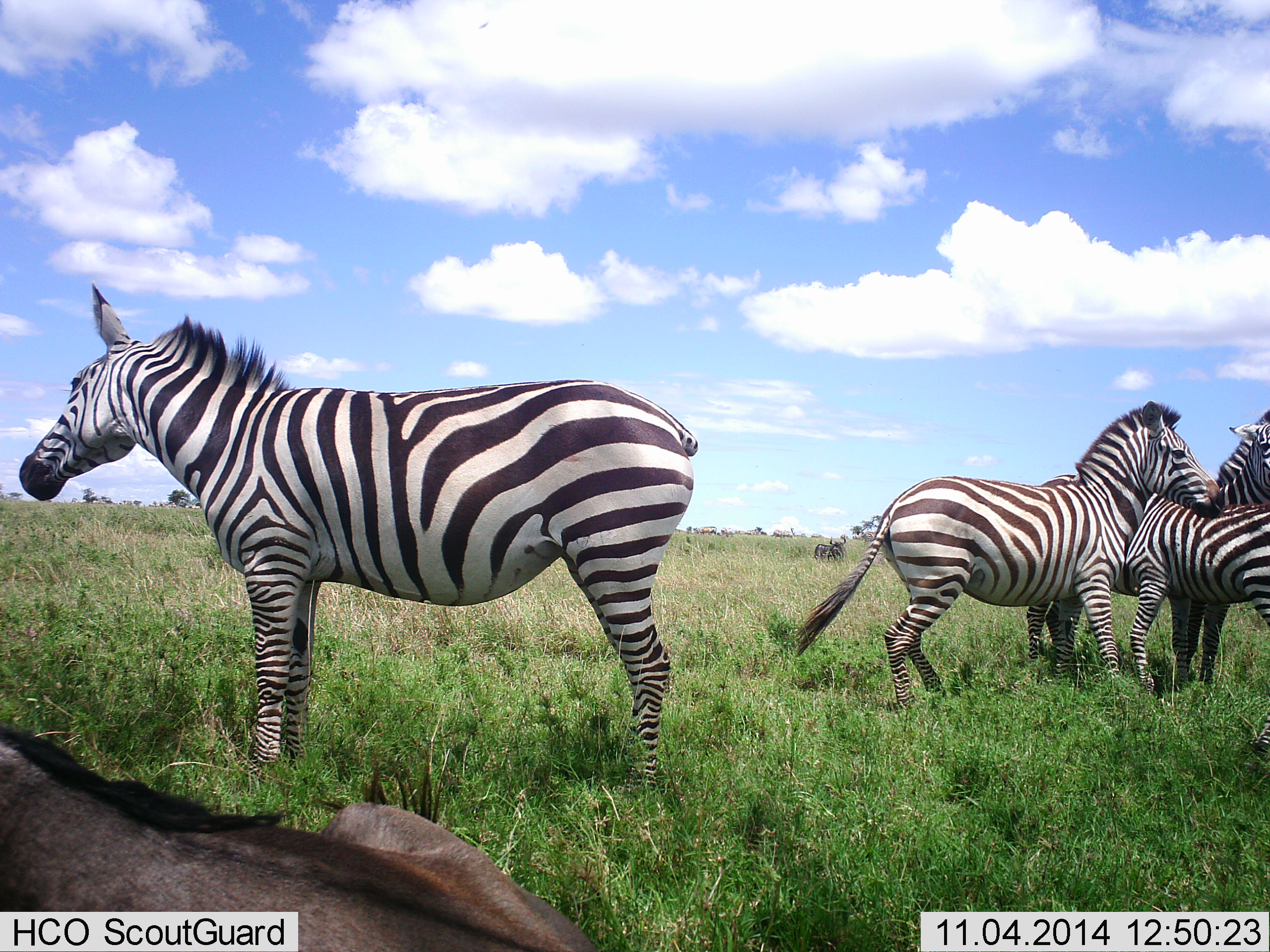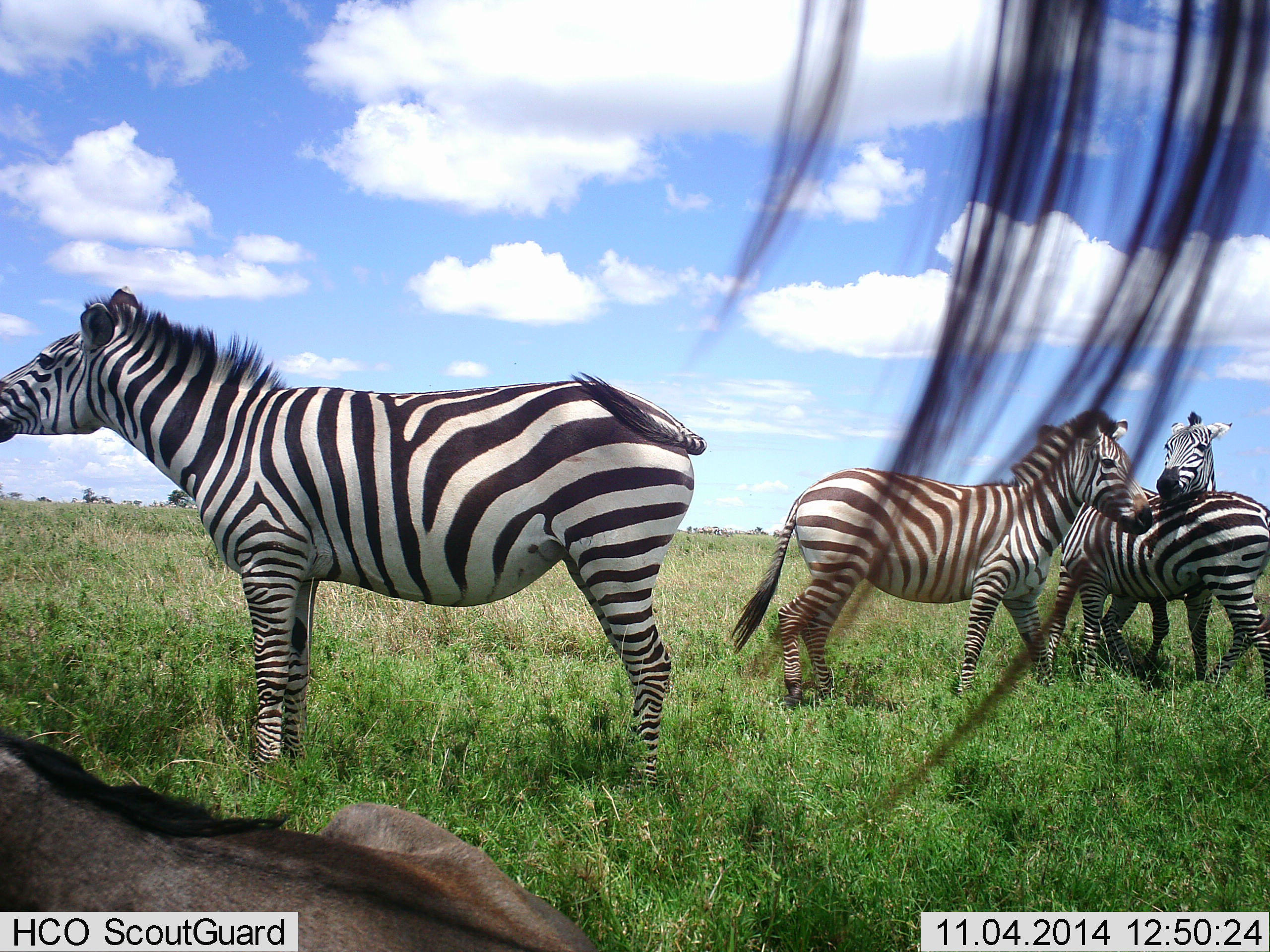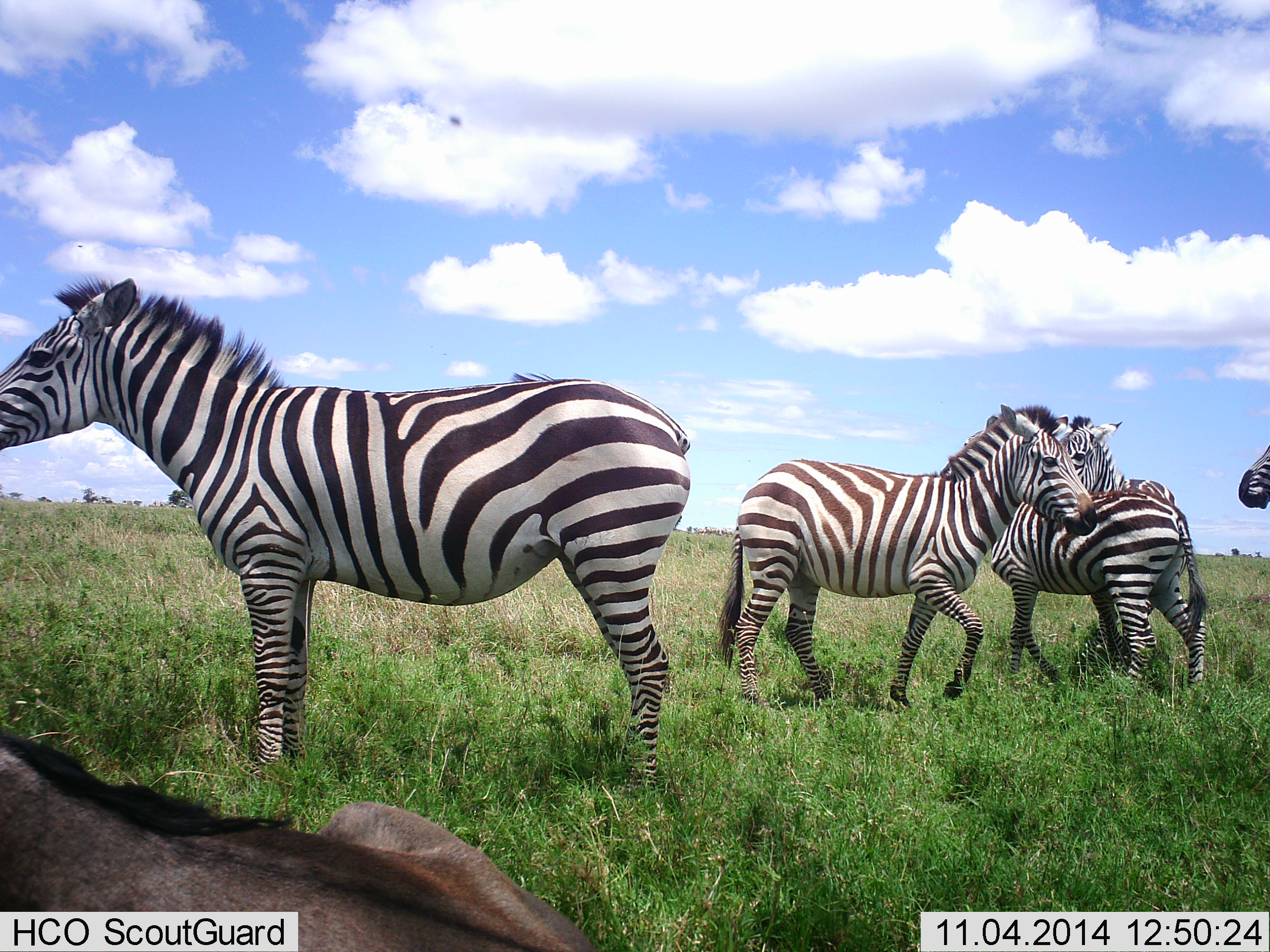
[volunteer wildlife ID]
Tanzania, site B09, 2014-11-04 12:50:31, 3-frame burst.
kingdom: Animalia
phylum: Chordata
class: Mammalia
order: Artiodactyla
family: Bovidae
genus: Connochaetes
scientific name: Connochaetes taurinus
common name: blue wildebeest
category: wildebeest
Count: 1.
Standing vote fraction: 22%.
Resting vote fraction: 100%.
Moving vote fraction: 0%.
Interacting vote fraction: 0%.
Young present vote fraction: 0%.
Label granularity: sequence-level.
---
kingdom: Animalia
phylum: Chordata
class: Mammalia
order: Perissodactyla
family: Equidae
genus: Equus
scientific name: Equus quagga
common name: plains zebra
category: zebra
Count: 5.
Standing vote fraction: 75%.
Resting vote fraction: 15%.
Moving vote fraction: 40%.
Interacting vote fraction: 50%.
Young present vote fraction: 0%.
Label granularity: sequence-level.